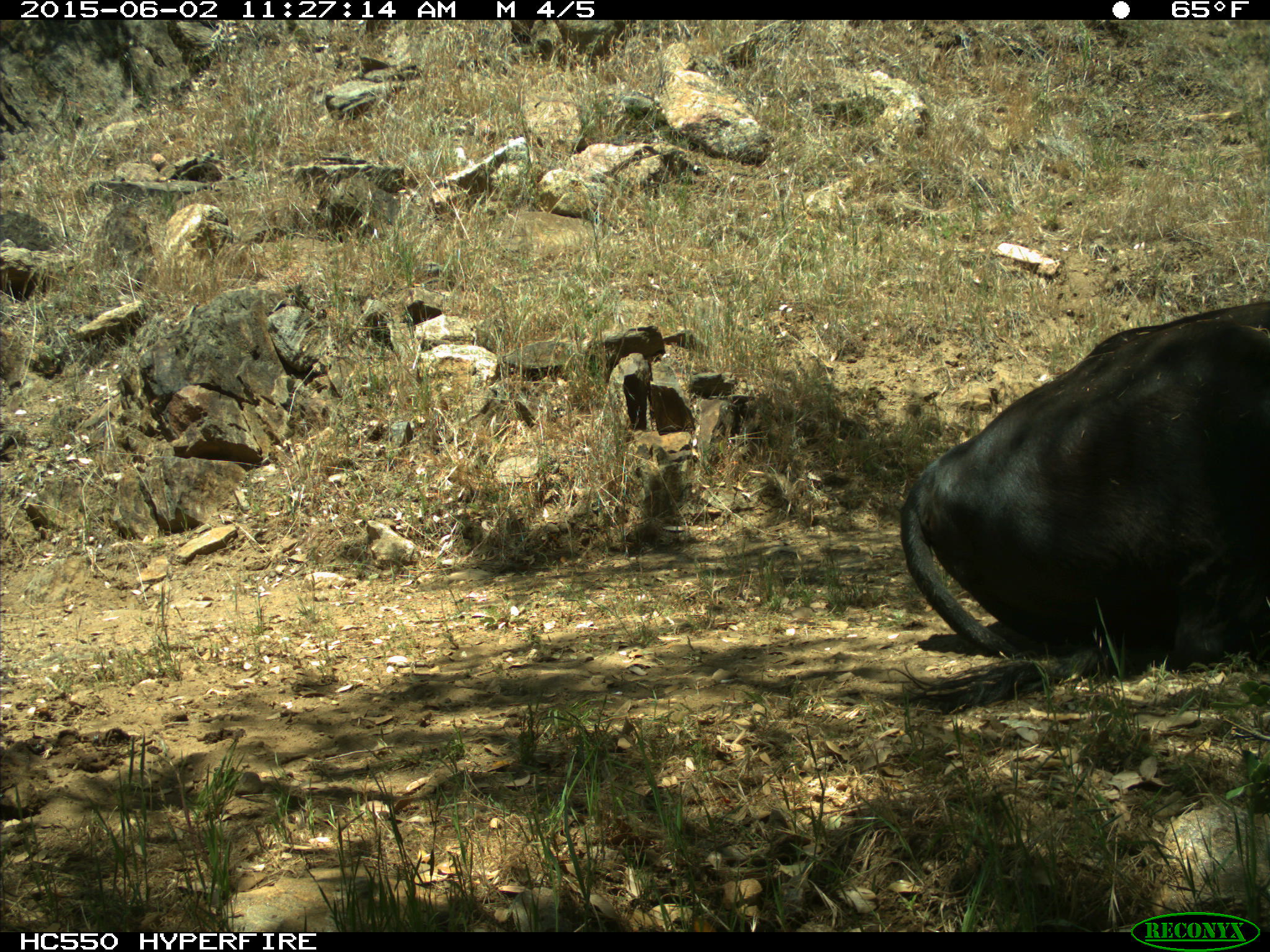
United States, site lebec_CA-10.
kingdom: Animalia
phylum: Chordata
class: Mammalia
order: Artiodactyla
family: Bovidae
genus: Bos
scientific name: Bos taurus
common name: domestic cow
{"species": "Bos taurus (domestic cow)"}